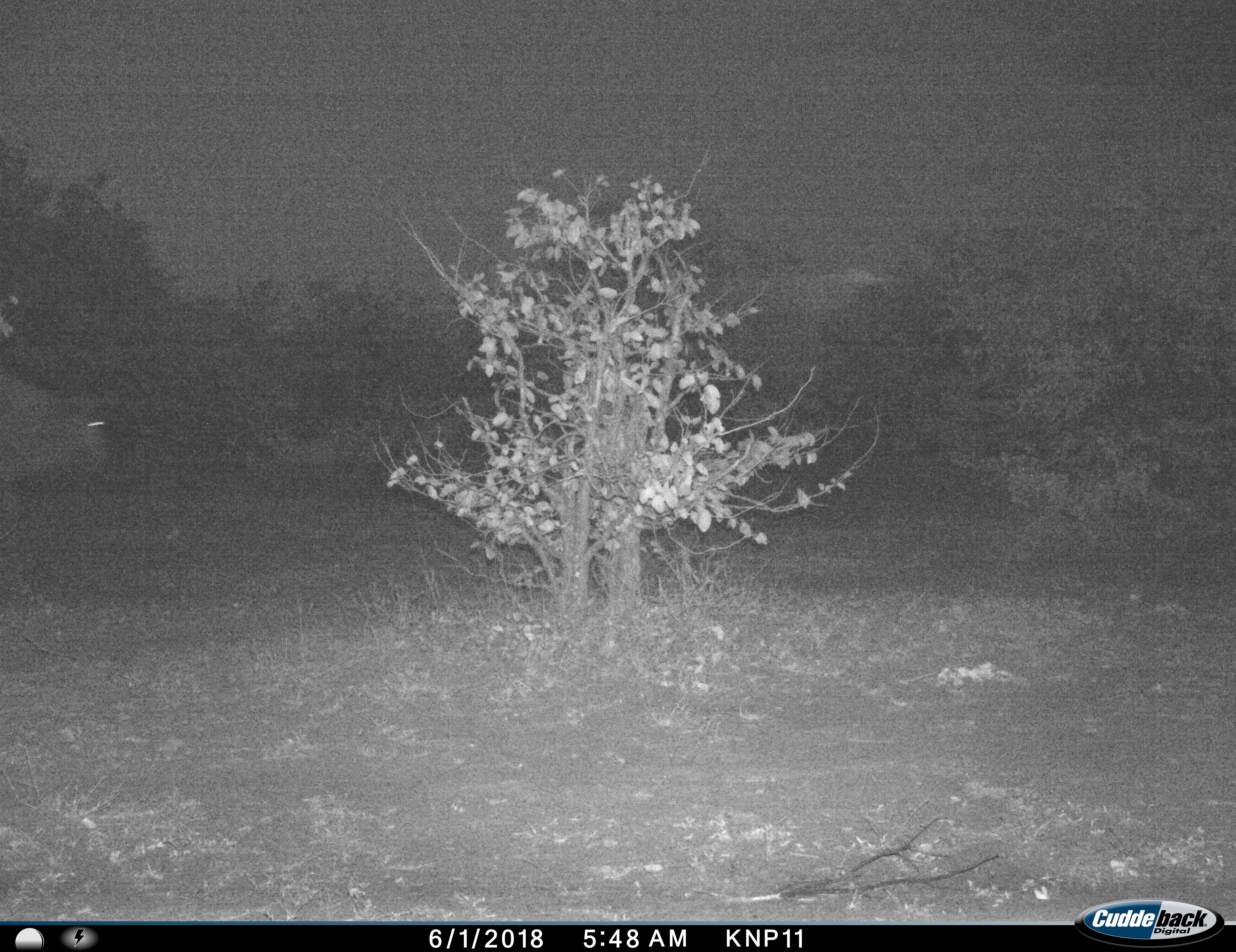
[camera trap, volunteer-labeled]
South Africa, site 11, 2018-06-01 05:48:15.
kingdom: Animalia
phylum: Chordata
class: Mammalia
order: Artiodactyla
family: Bovidae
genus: Connochaetes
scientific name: Connochaetes taurinus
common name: blue wildebeest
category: wildebeestblue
Wildebeestblue (blue wildebeest) (Connochaetes taurinus), count 1. Behavior (volunteer vote fractions): standing 50%, resting 0%, moving 50%, interacting 0%. Young present (vote fraction): 0%. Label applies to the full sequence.